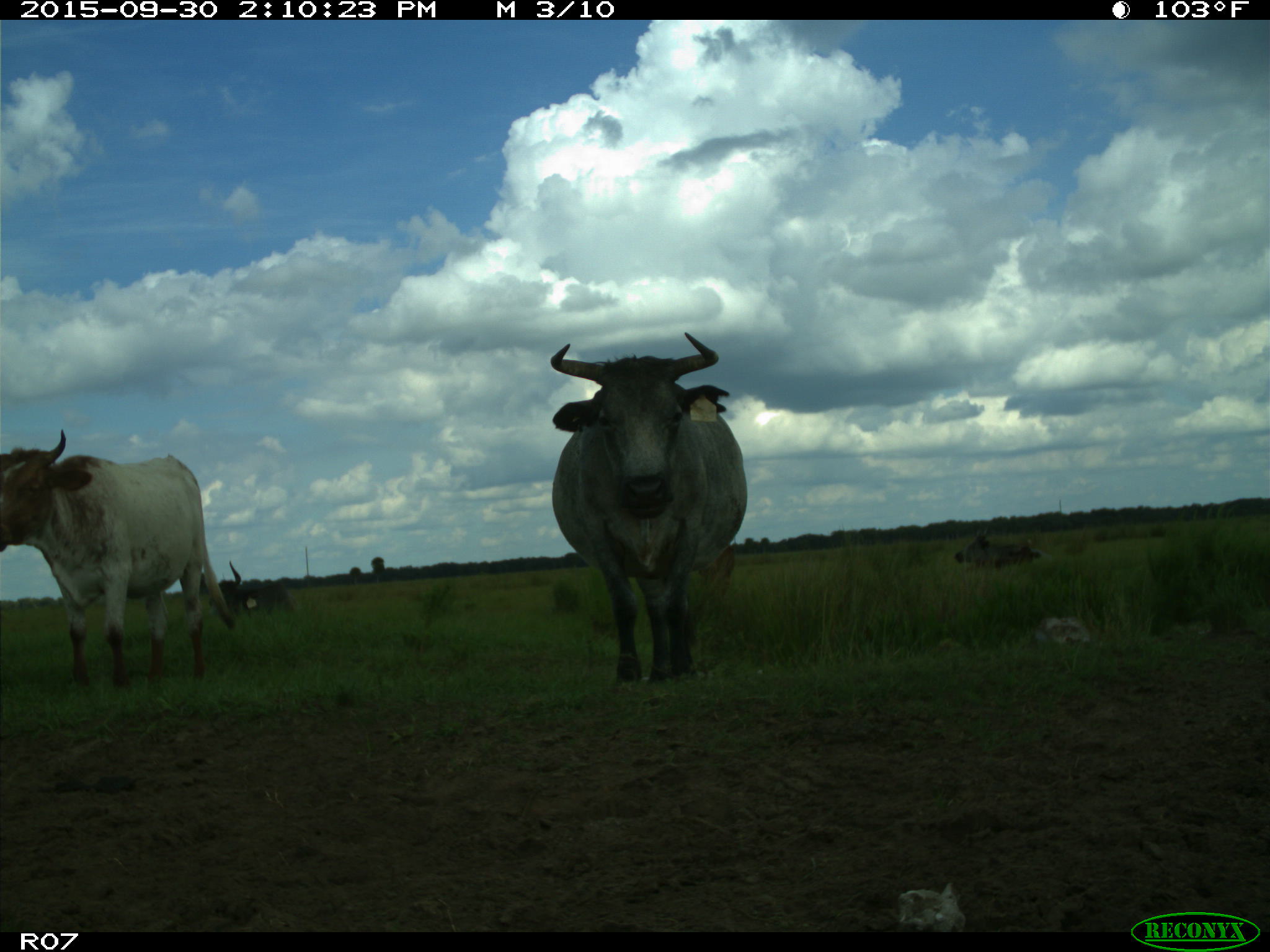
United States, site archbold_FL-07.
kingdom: Animalia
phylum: Chordata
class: Mammalia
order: Artiodactyla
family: Bovidae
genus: Bos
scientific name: Bos taurus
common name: domestic cow